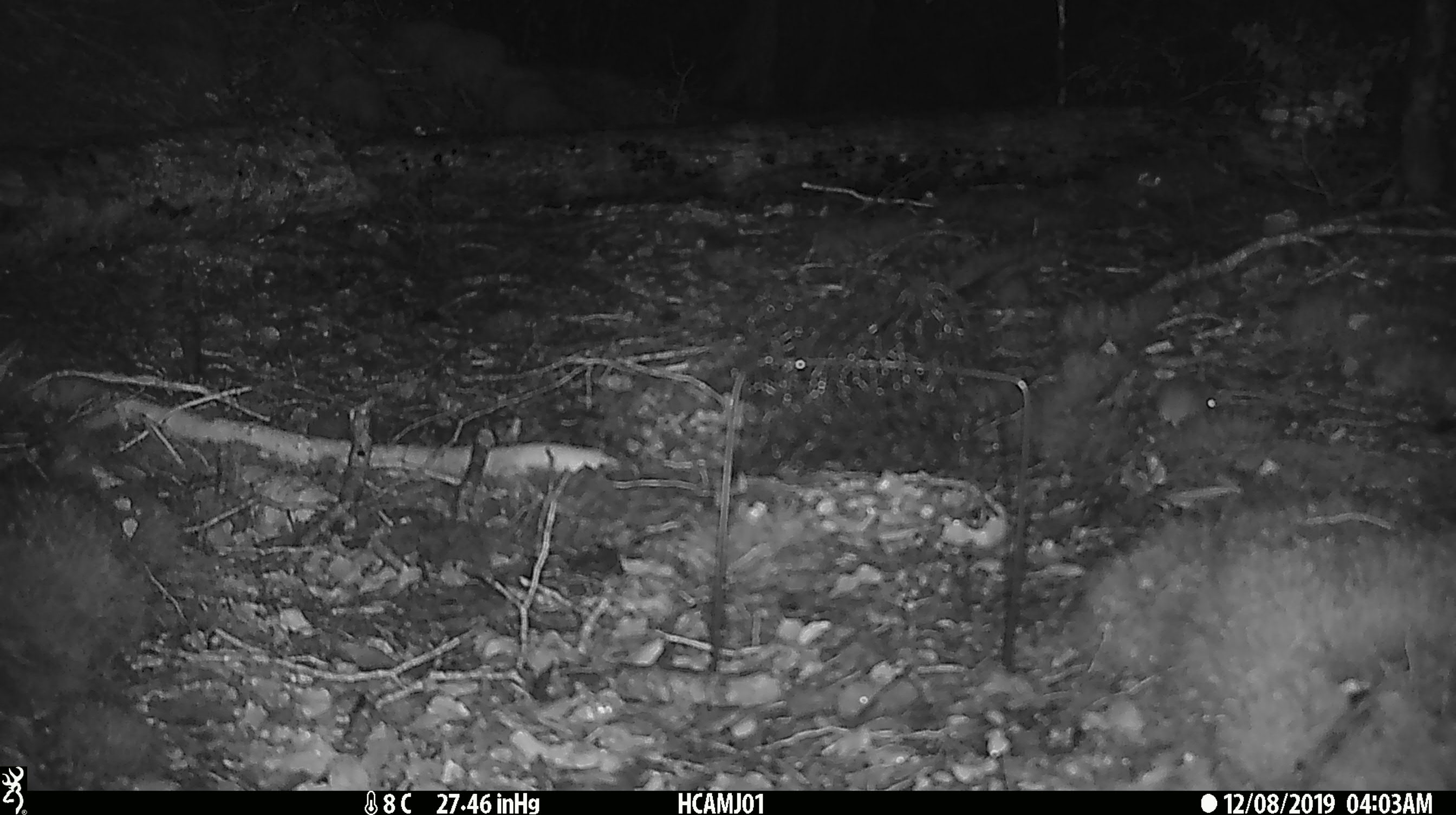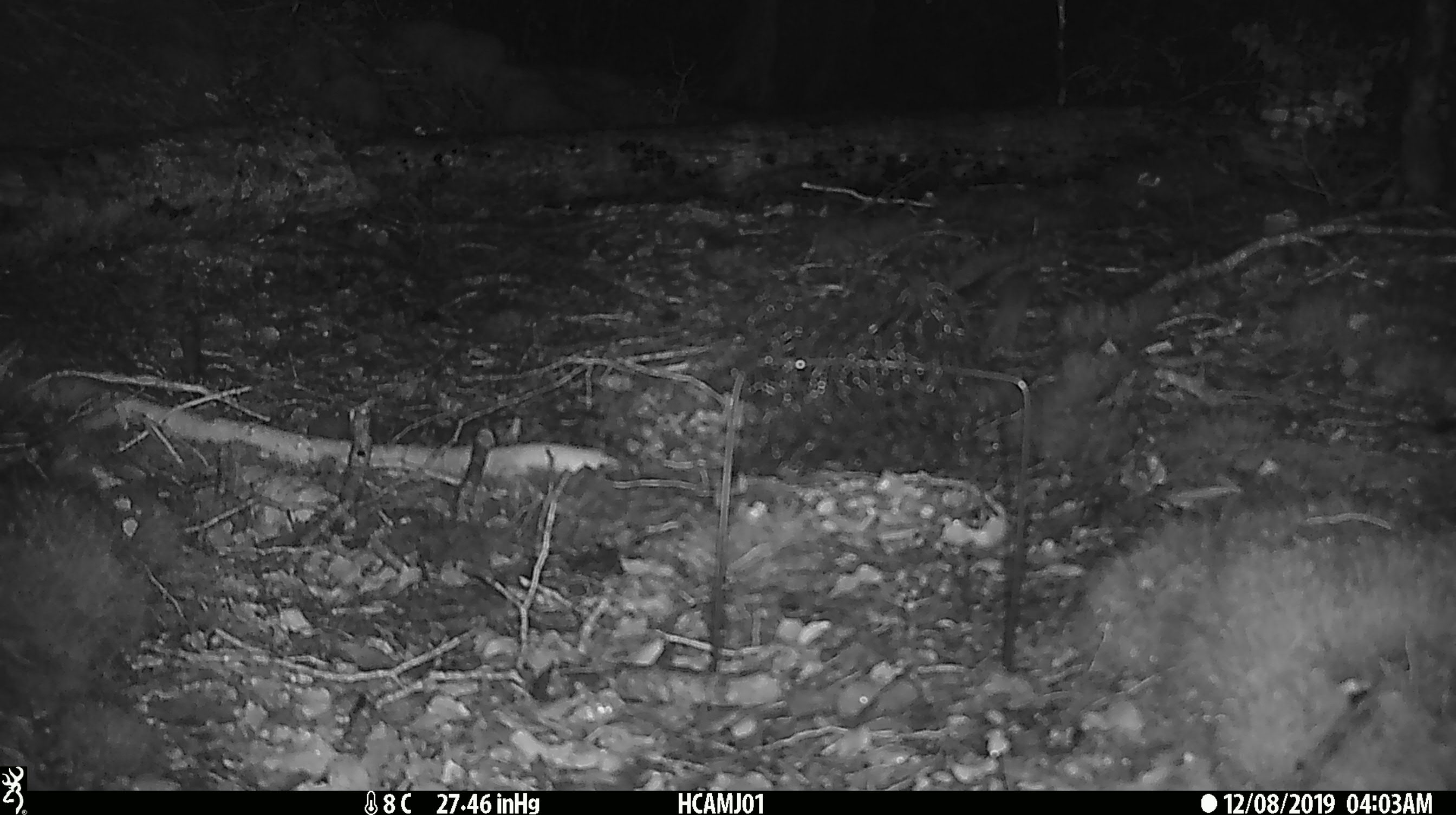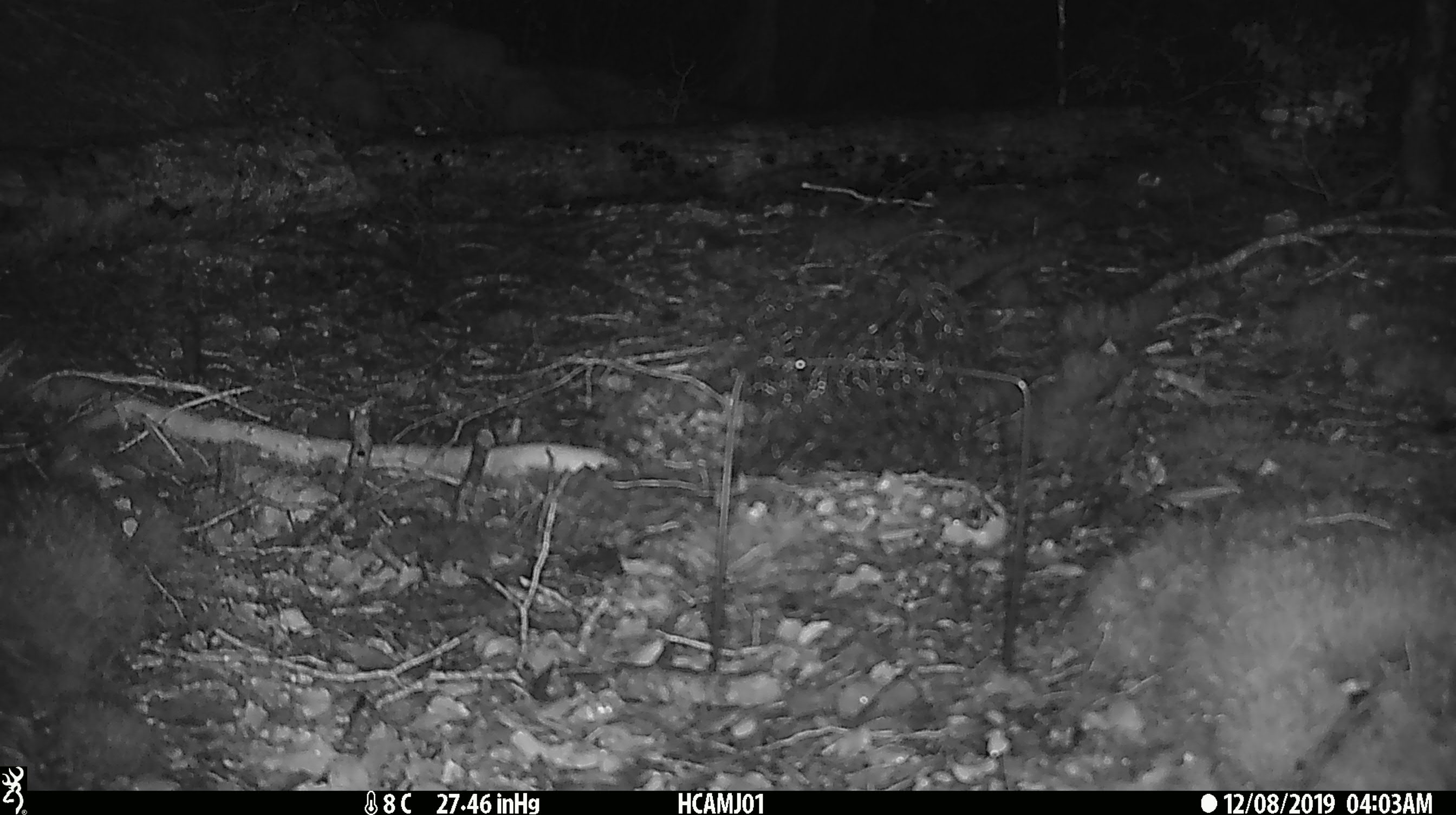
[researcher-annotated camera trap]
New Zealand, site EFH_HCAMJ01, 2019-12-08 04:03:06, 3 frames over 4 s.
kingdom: Animalia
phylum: Chordata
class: Mammalia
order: Rodentia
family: Muridae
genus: Mus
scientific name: Mus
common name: mouse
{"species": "mouse (Mus)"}